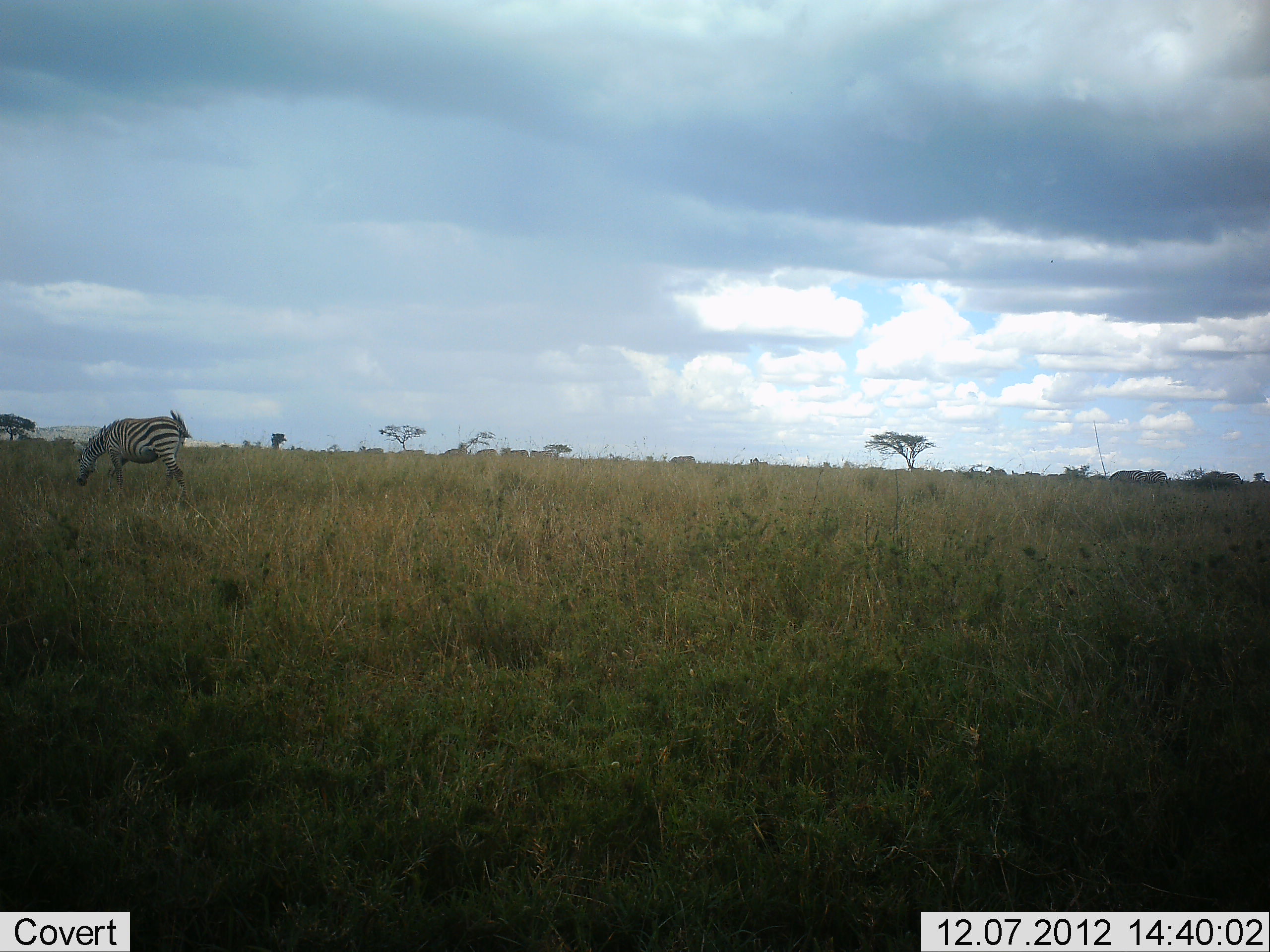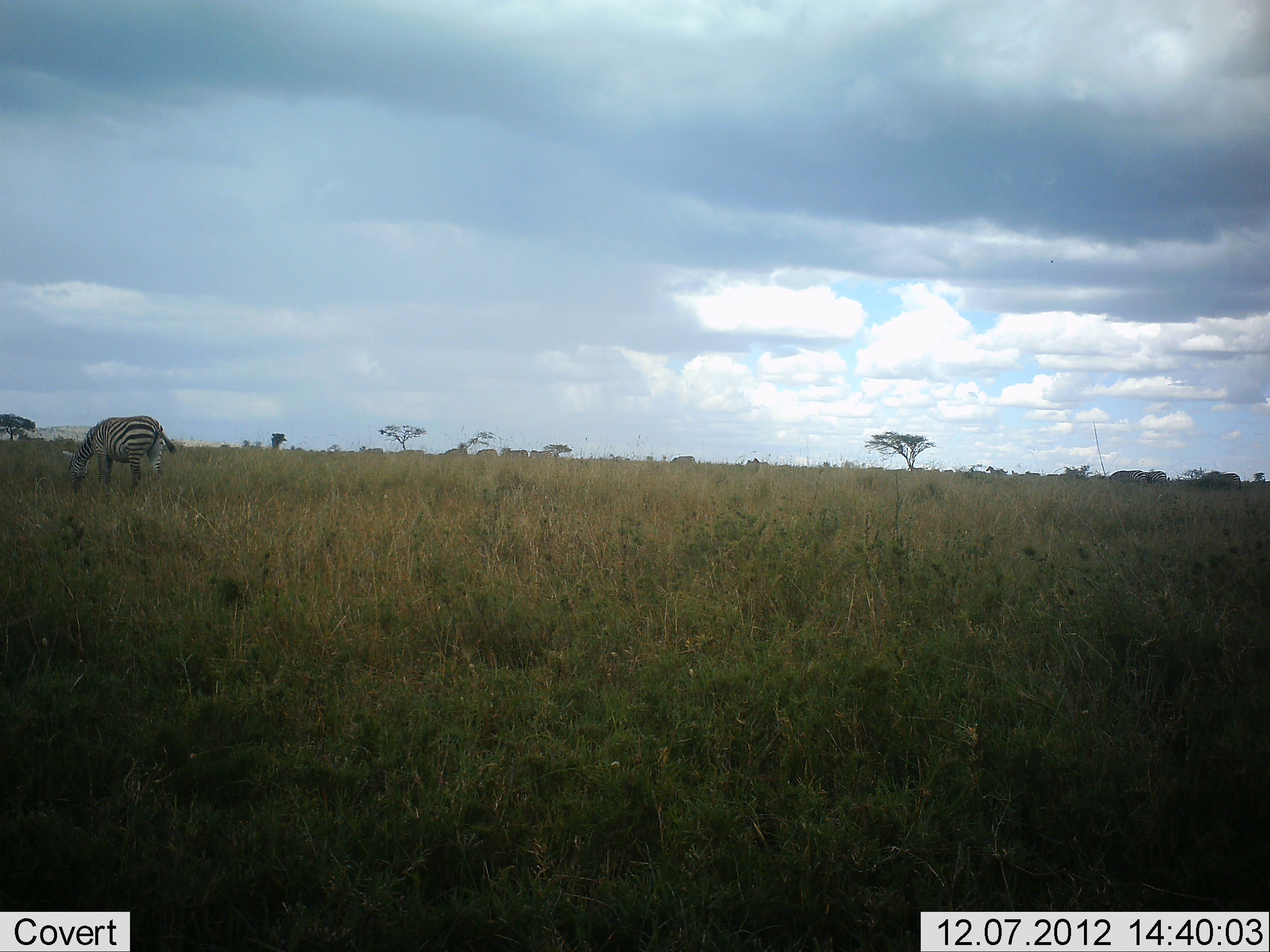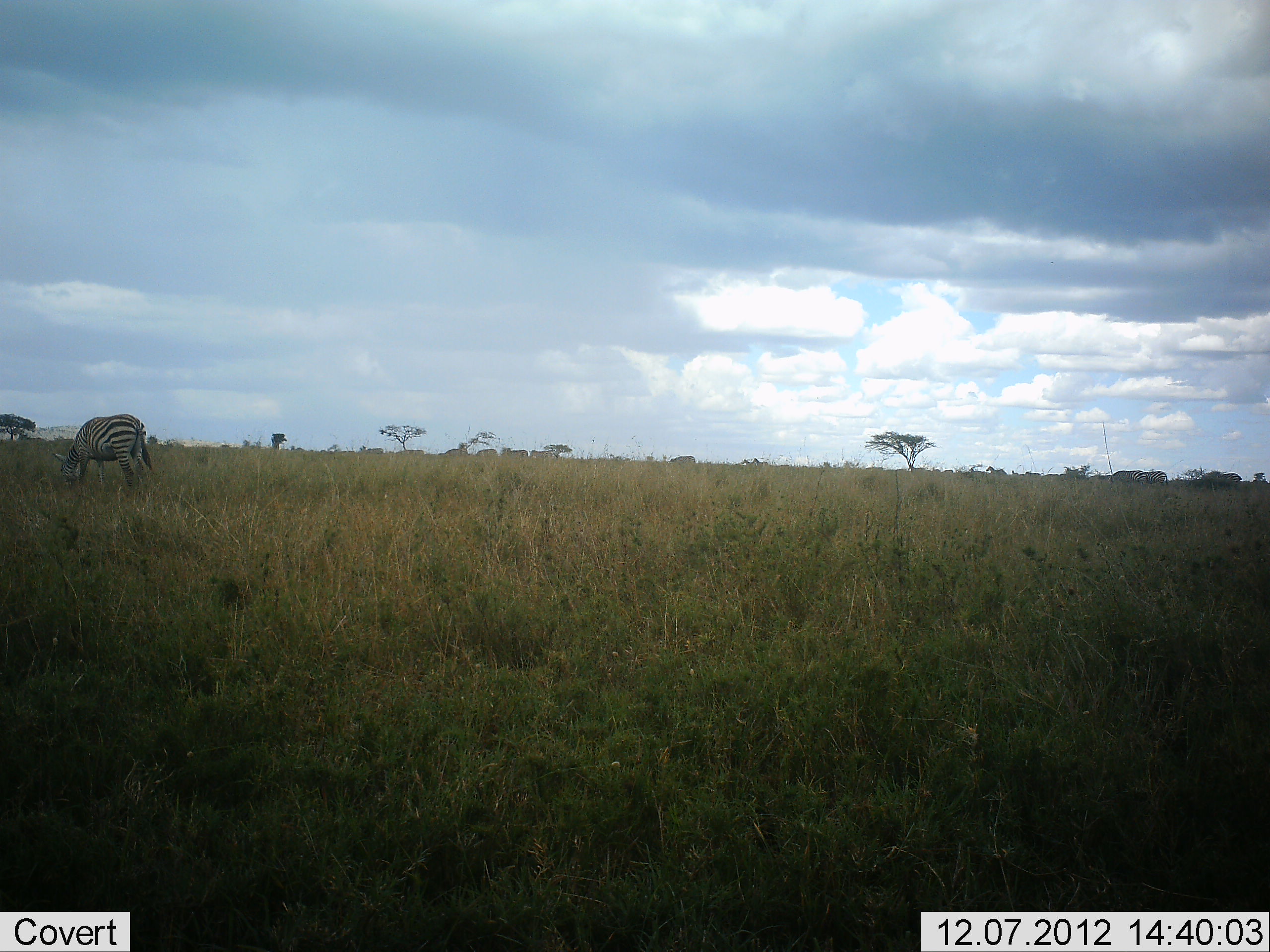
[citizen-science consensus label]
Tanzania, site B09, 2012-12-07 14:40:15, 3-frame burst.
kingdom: Animalia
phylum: Chordata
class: Mammalia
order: Perissodactyla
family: Equidae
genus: Equus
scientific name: Equus quagga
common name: plains zebra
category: zebra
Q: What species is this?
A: Zebra (plains zebra) (Equus quagga).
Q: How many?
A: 1.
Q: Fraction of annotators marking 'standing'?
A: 10%.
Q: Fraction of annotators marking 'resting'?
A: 0%.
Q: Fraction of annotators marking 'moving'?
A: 10%.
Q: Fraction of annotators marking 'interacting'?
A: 0%.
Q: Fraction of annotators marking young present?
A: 0%.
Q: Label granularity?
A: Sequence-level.